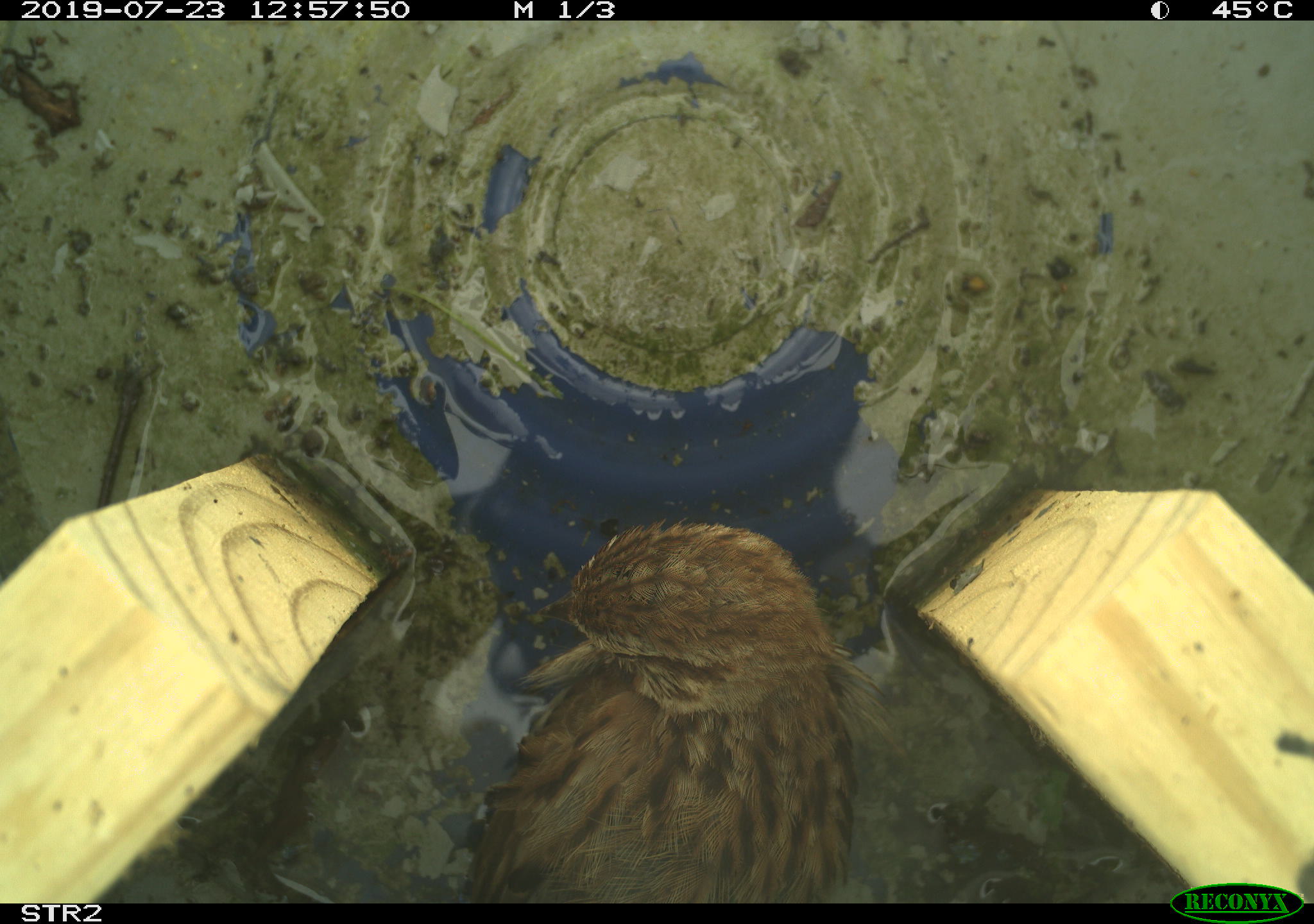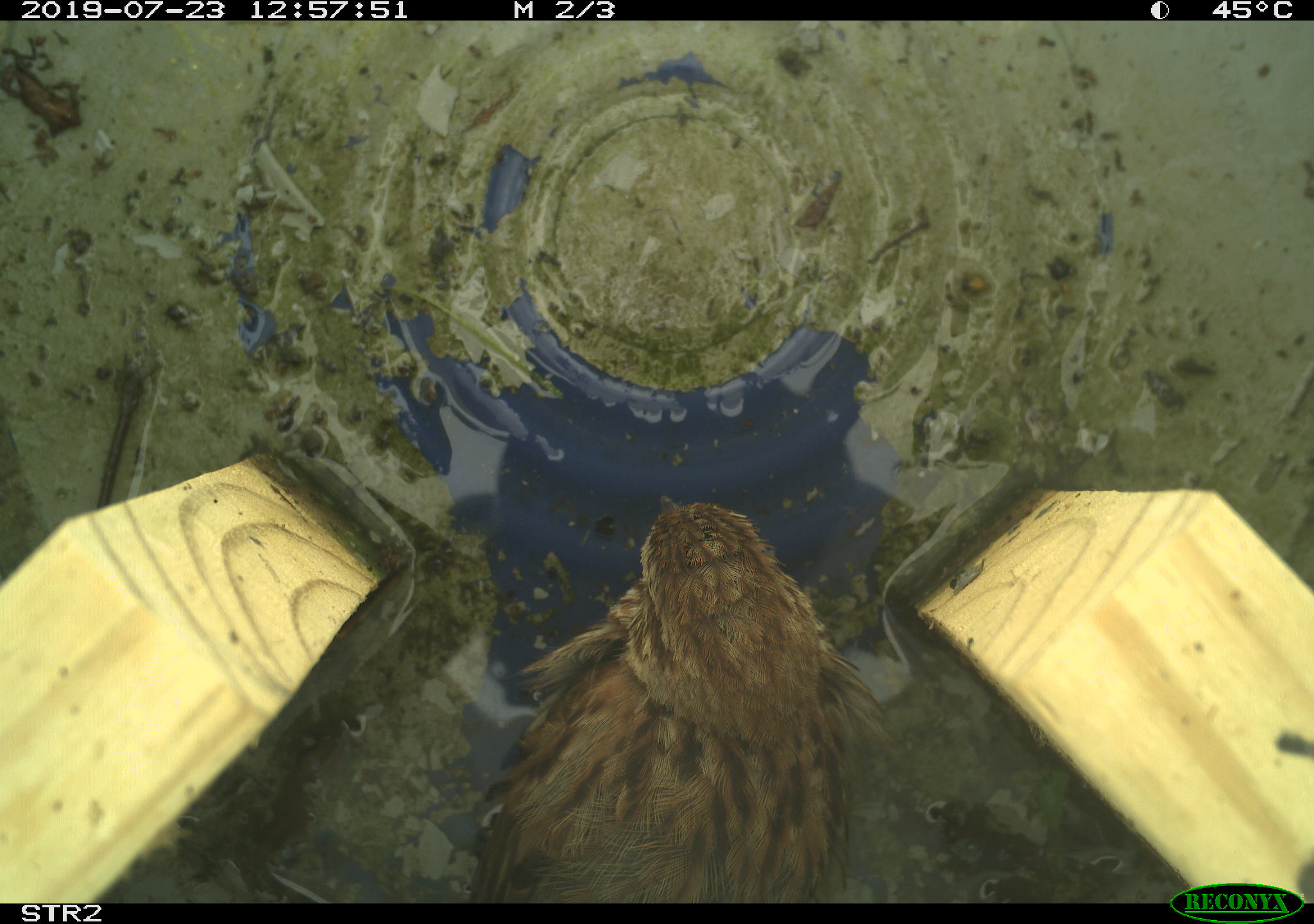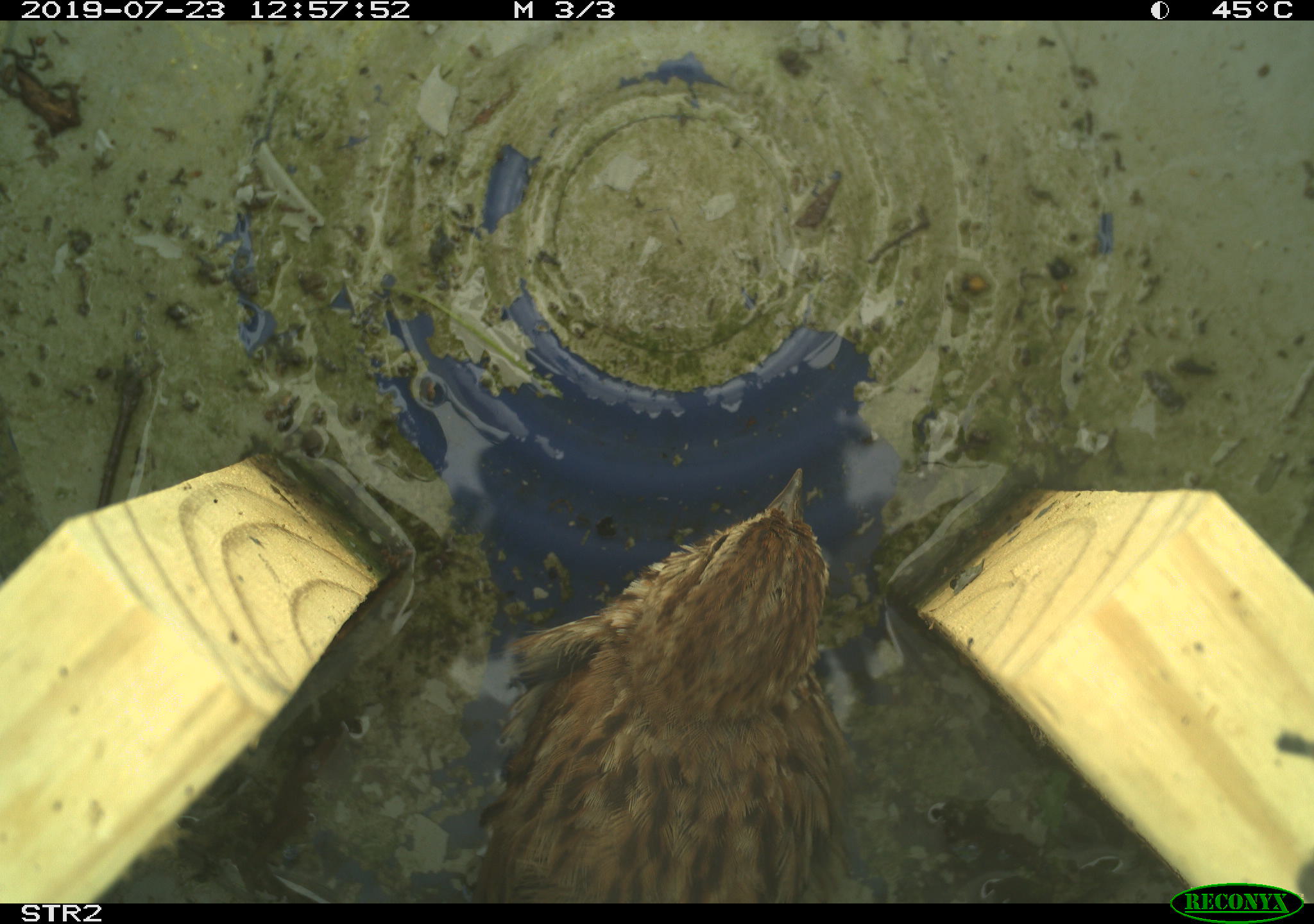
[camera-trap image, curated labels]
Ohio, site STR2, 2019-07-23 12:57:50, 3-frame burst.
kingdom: Animalia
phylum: Chordata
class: Aves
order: Passeriformes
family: Passerellidae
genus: Melospiza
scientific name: Melospiza melodia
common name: song sparrow